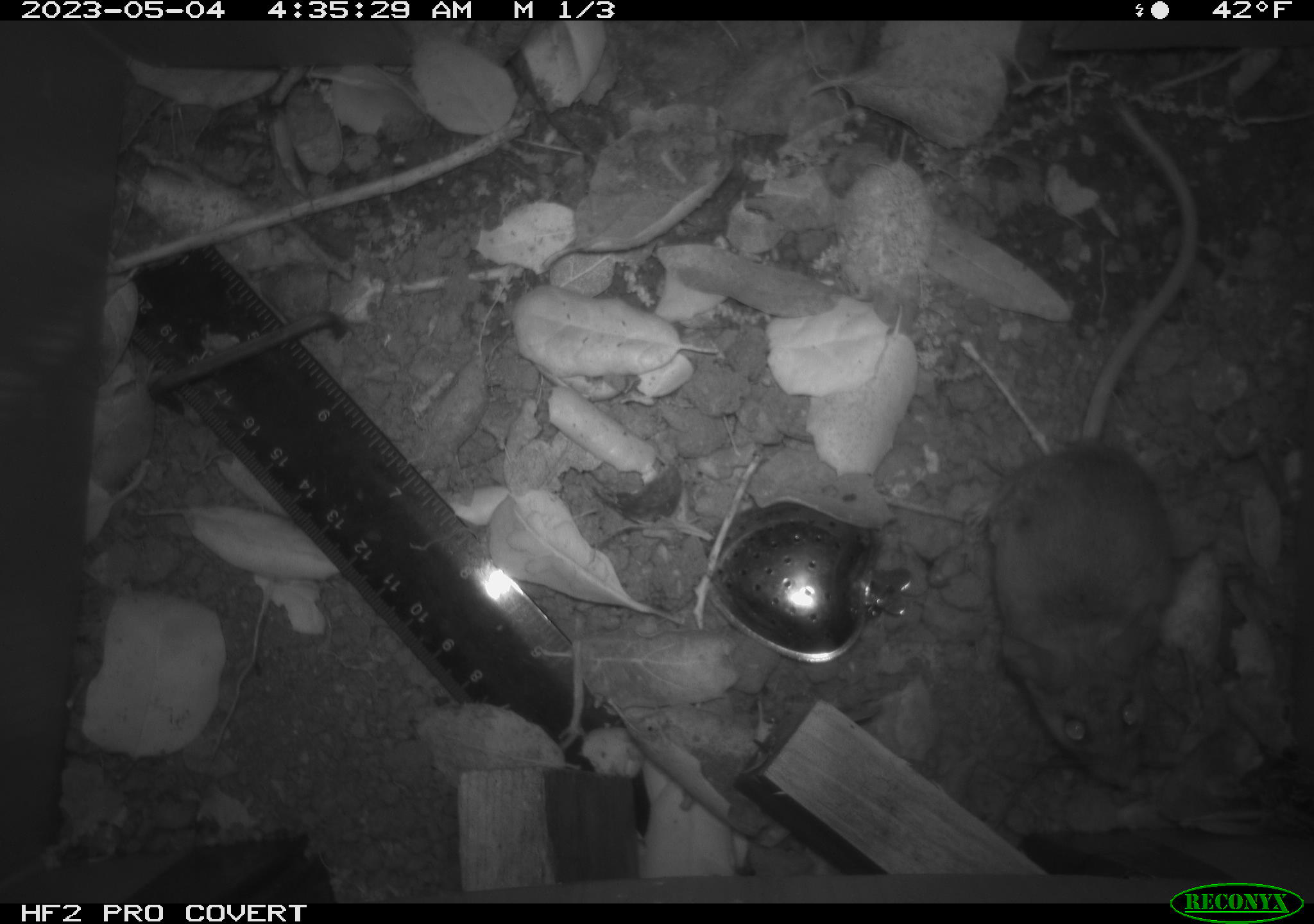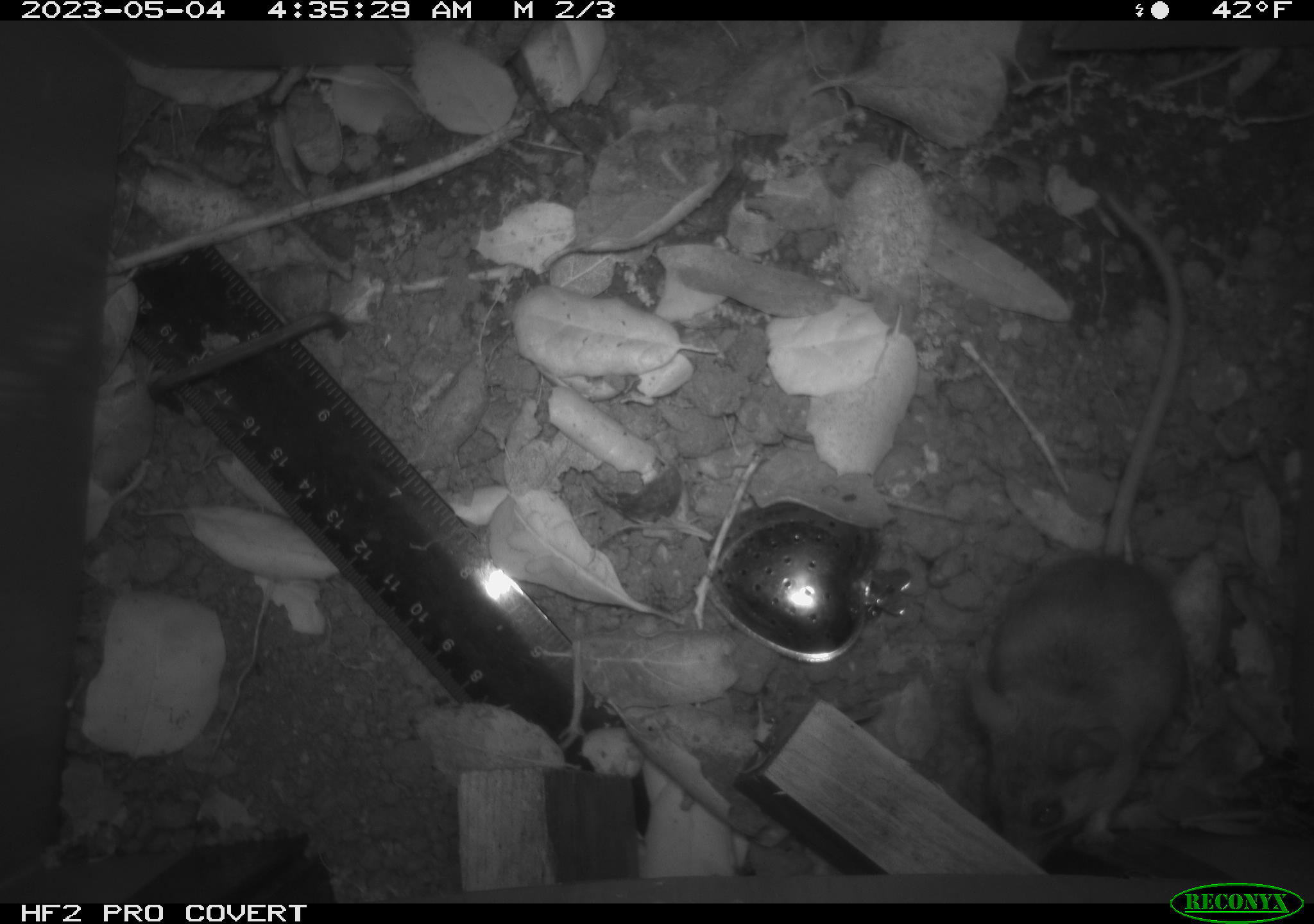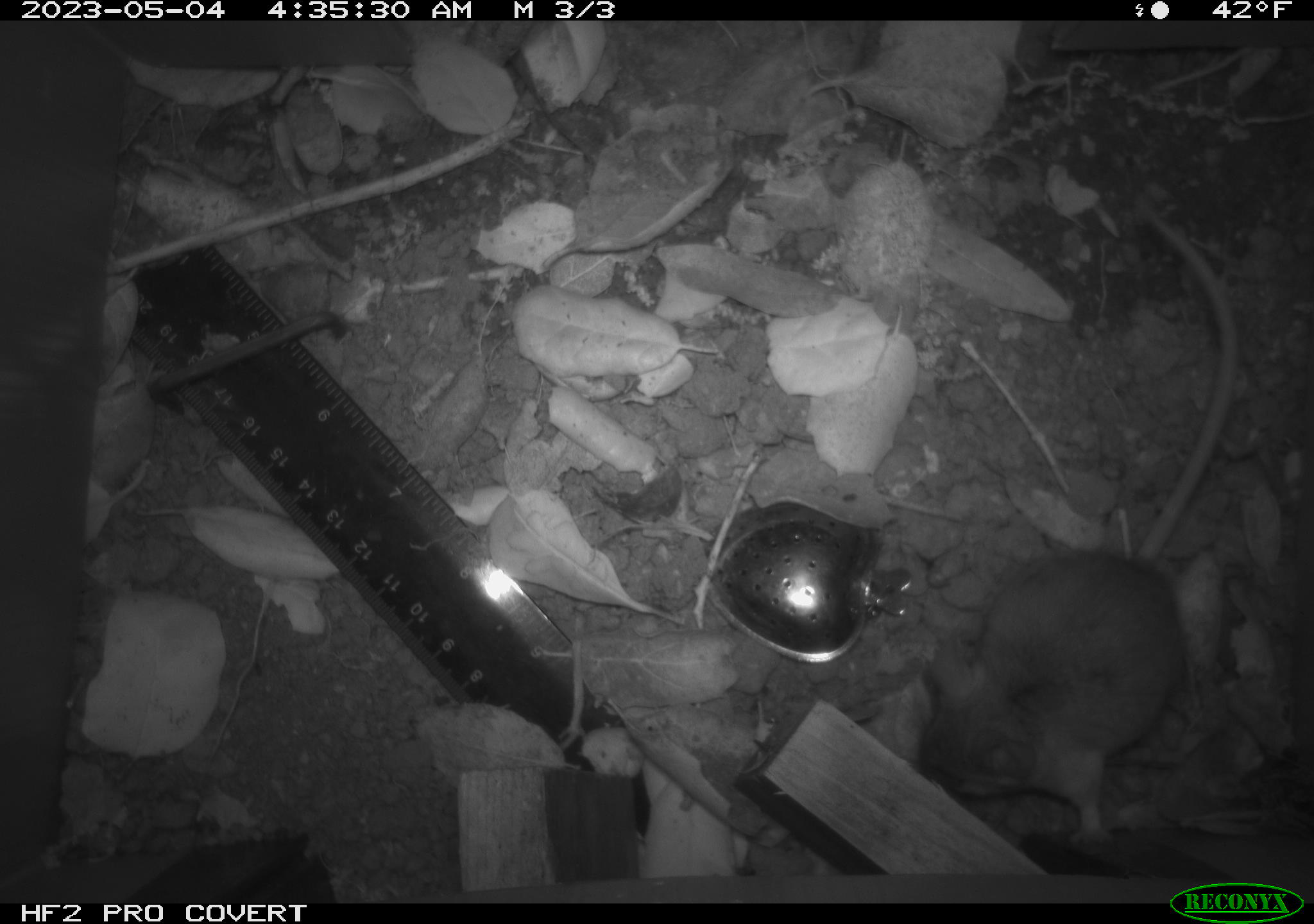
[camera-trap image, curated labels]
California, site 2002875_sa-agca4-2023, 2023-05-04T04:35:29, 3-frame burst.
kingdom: Animalia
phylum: Chordata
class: Mammalia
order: Rodentia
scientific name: Rodentia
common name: mouse species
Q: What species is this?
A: Mouse species (Rodentia).